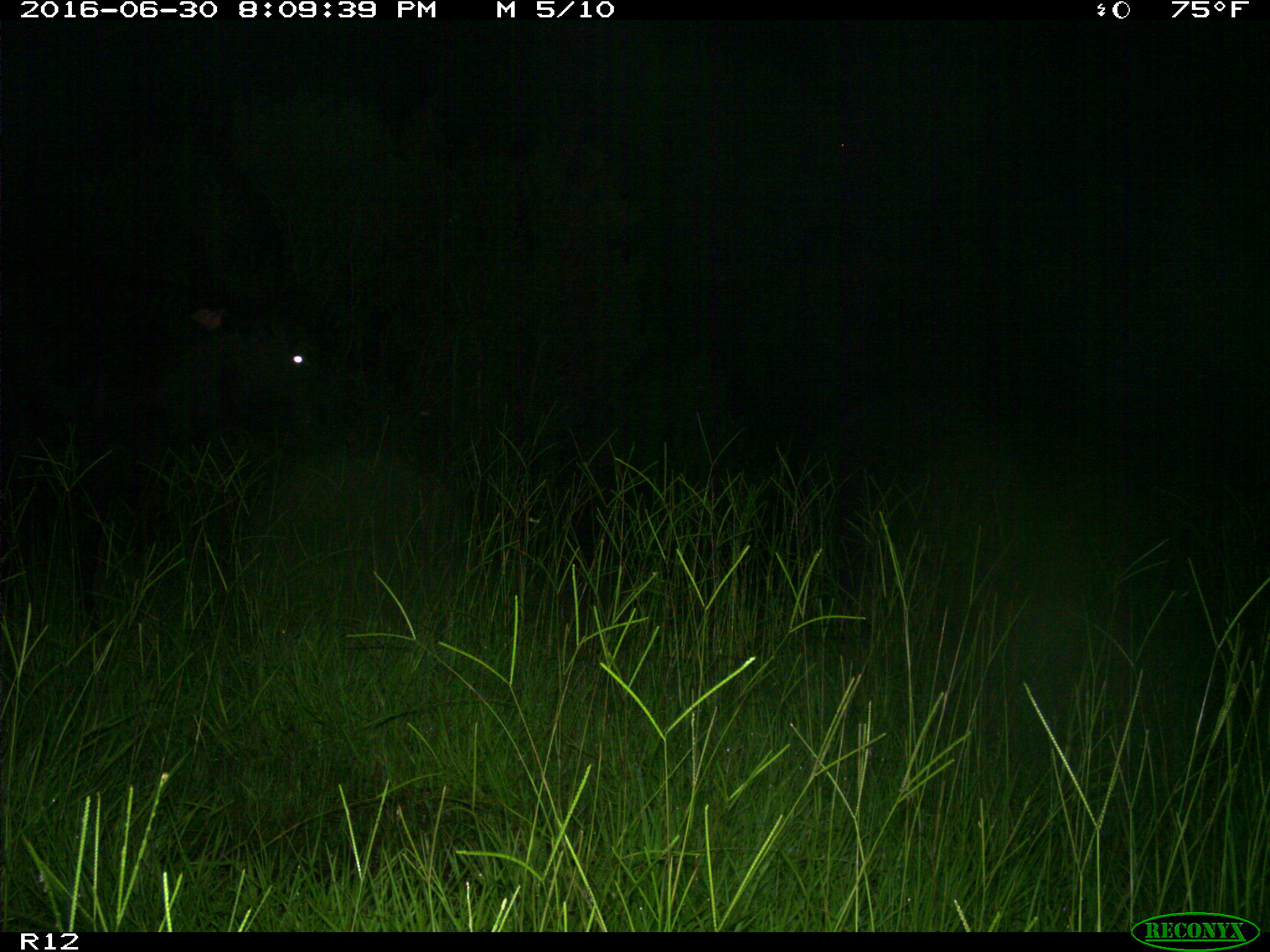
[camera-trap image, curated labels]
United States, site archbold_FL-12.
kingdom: Animalia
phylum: Chordata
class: Mammalia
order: Artiodactyla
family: Bovidae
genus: Bos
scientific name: Bos taurus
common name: domestic cow